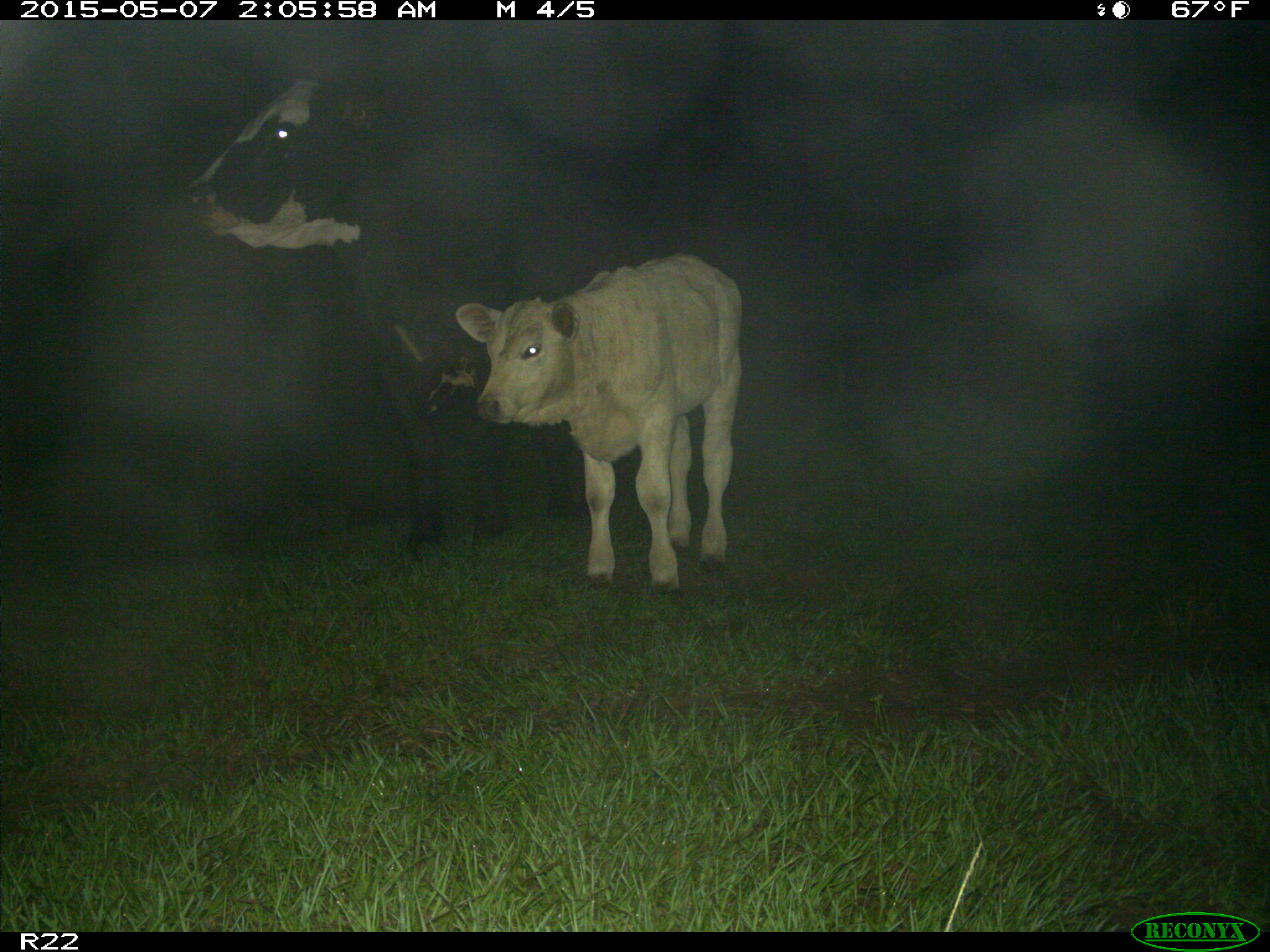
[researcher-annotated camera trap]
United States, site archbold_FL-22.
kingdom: Animalia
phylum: Chordata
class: Mammalia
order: Artiodactyla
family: Bovidae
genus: Bos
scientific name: Bos taurus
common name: domestic cow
Bos taurus (domestic cow).